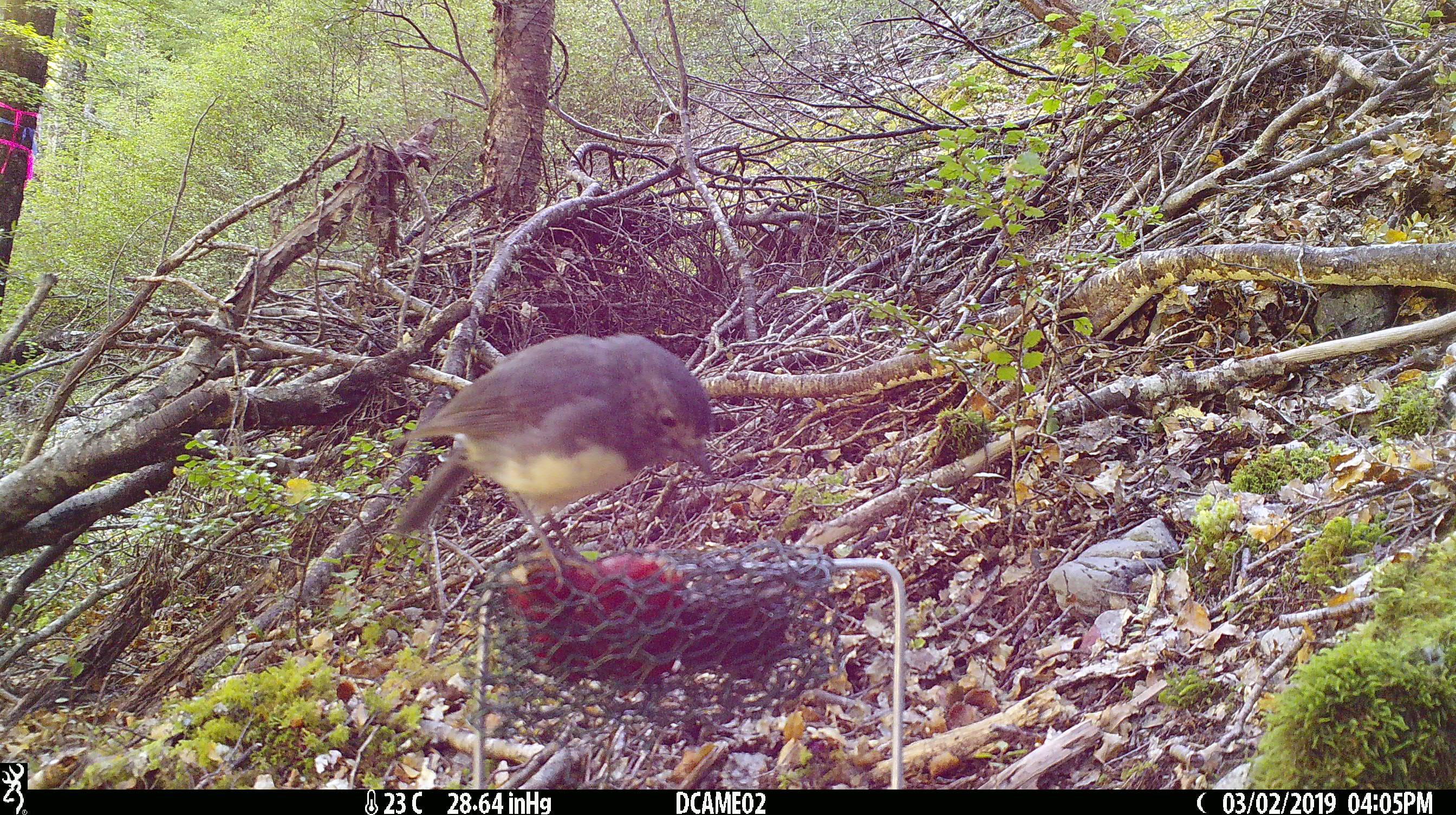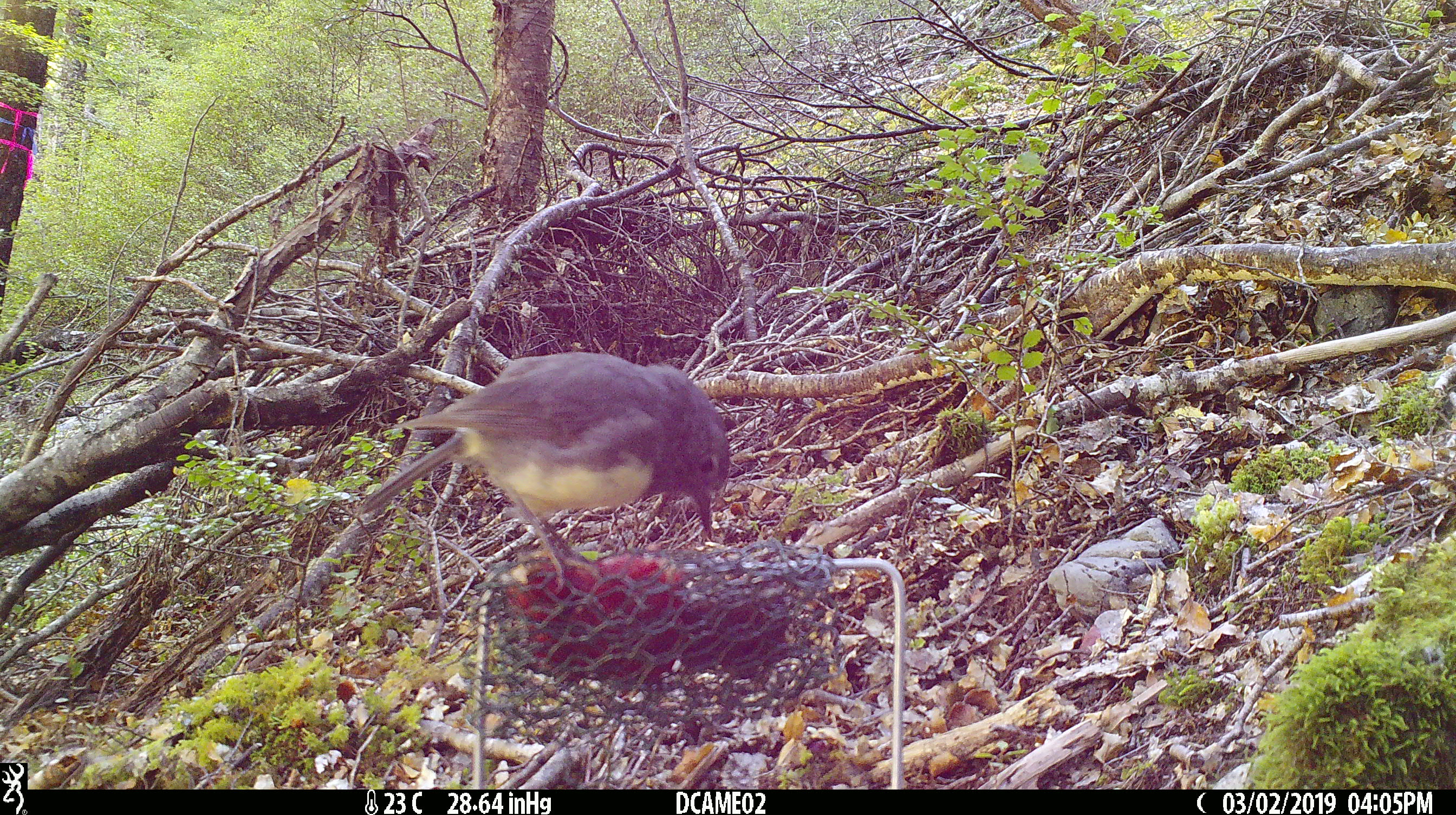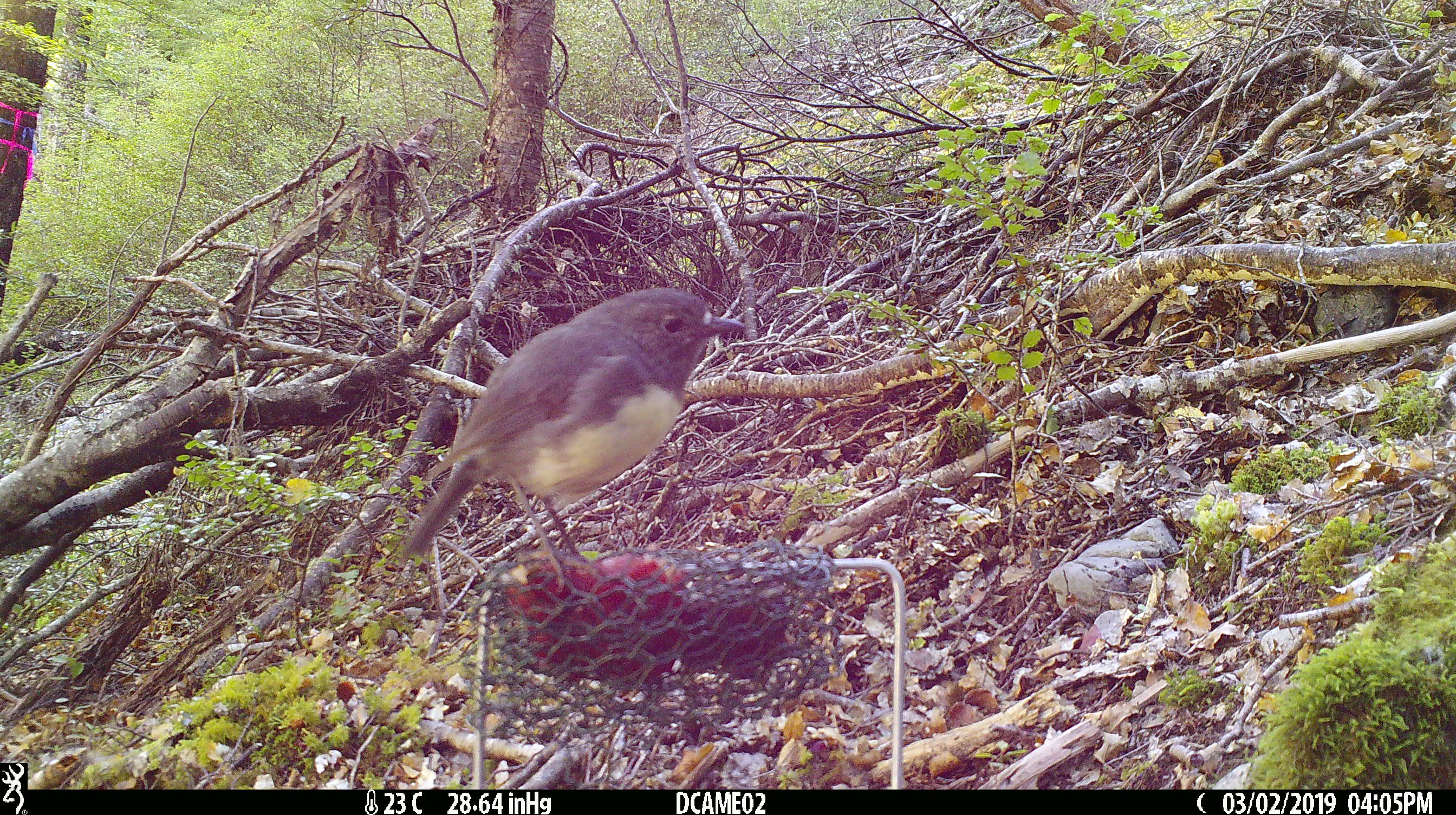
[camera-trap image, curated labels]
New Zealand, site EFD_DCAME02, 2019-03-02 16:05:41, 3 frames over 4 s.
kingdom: Animalia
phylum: Chordata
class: Aves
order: Passeriformes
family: Petroicidae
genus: Petroica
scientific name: Petroica australis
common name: new zealand robin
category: robin